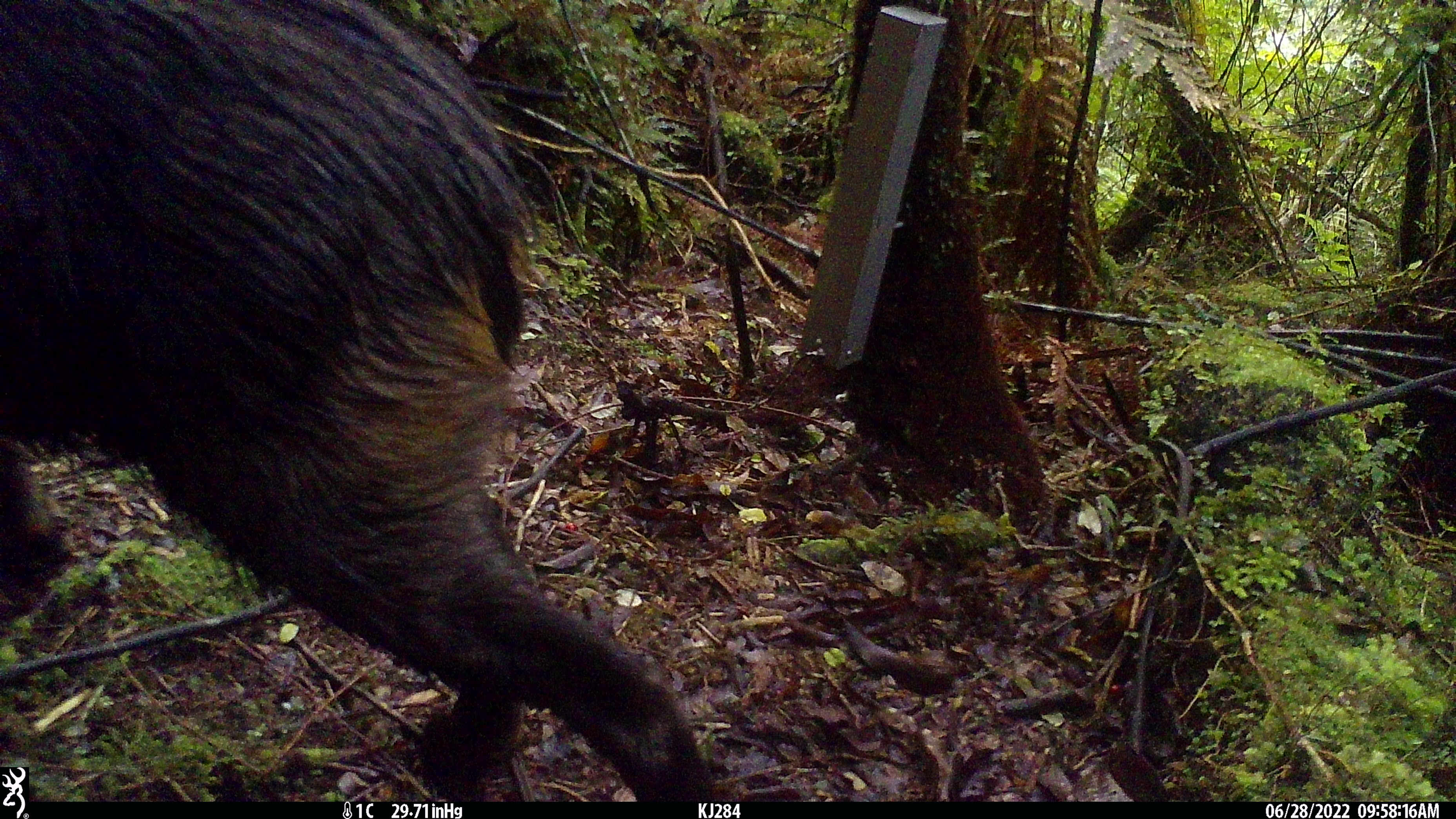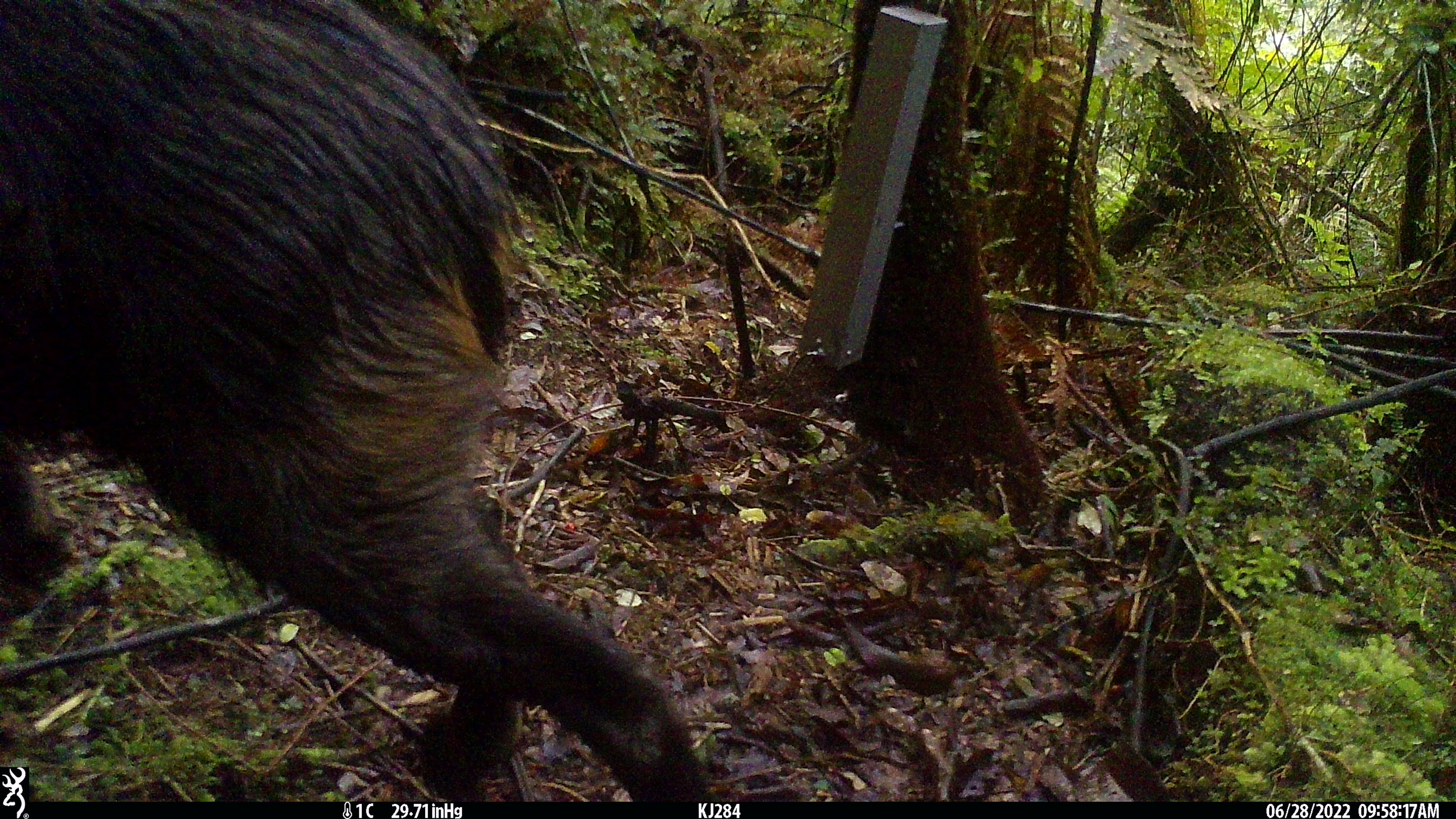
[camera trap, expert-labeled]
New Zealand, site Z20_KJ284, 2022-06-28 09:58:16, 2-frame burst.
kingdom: Animalia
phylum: Chordata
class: Mammalia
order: Artiodactyla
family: Bovidae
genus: Rupicapra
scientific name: Rupicapra rupicapra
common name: alpine chamois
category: chamois